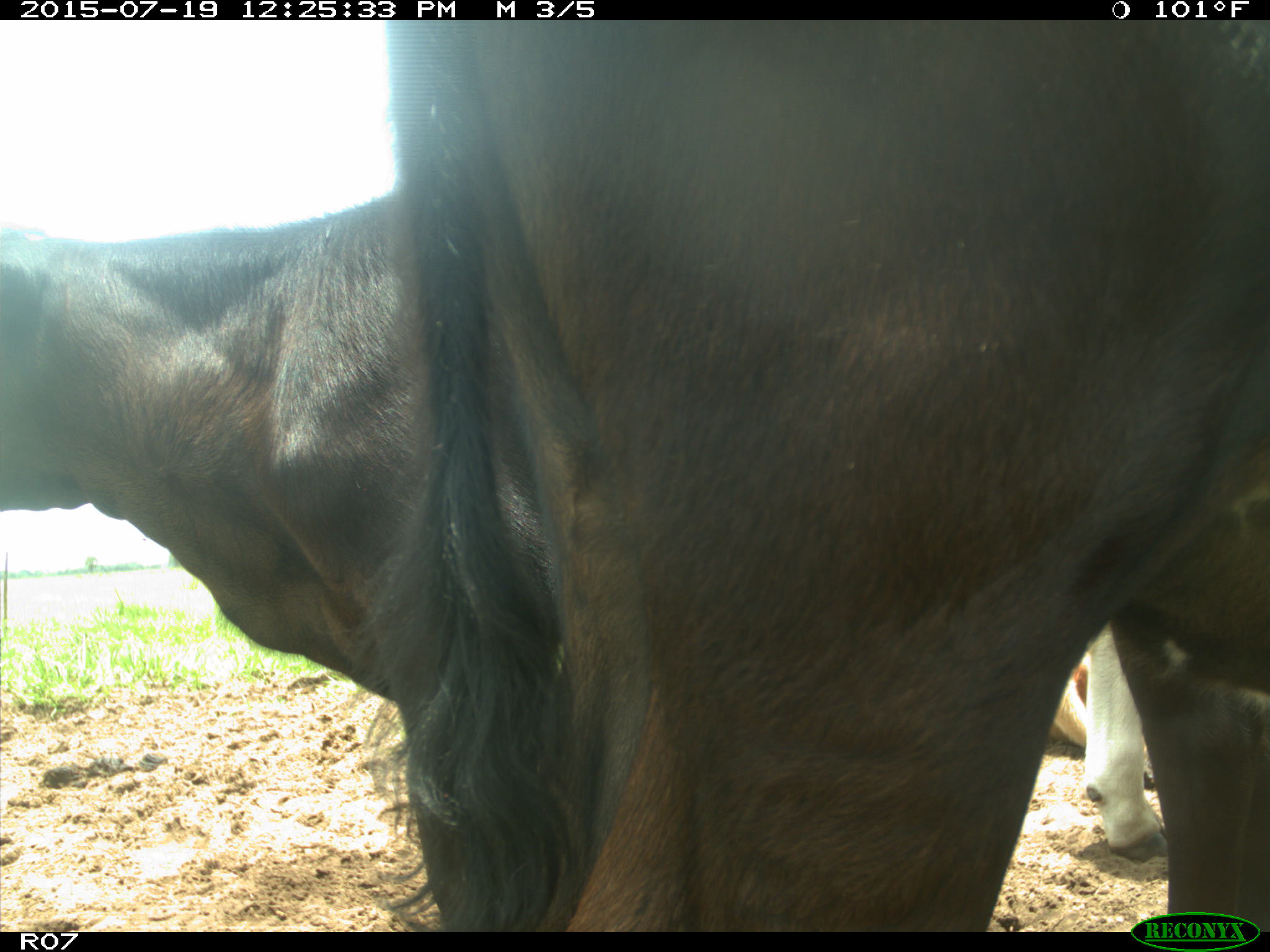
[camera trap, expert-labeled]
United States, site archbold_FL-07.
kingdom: Animalia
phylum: Chordata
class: Mammalia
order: Artiodactyla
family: Bovidae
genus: Bos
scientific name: Bos taurus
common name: domestic cow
Bos taurus (domestic cow).